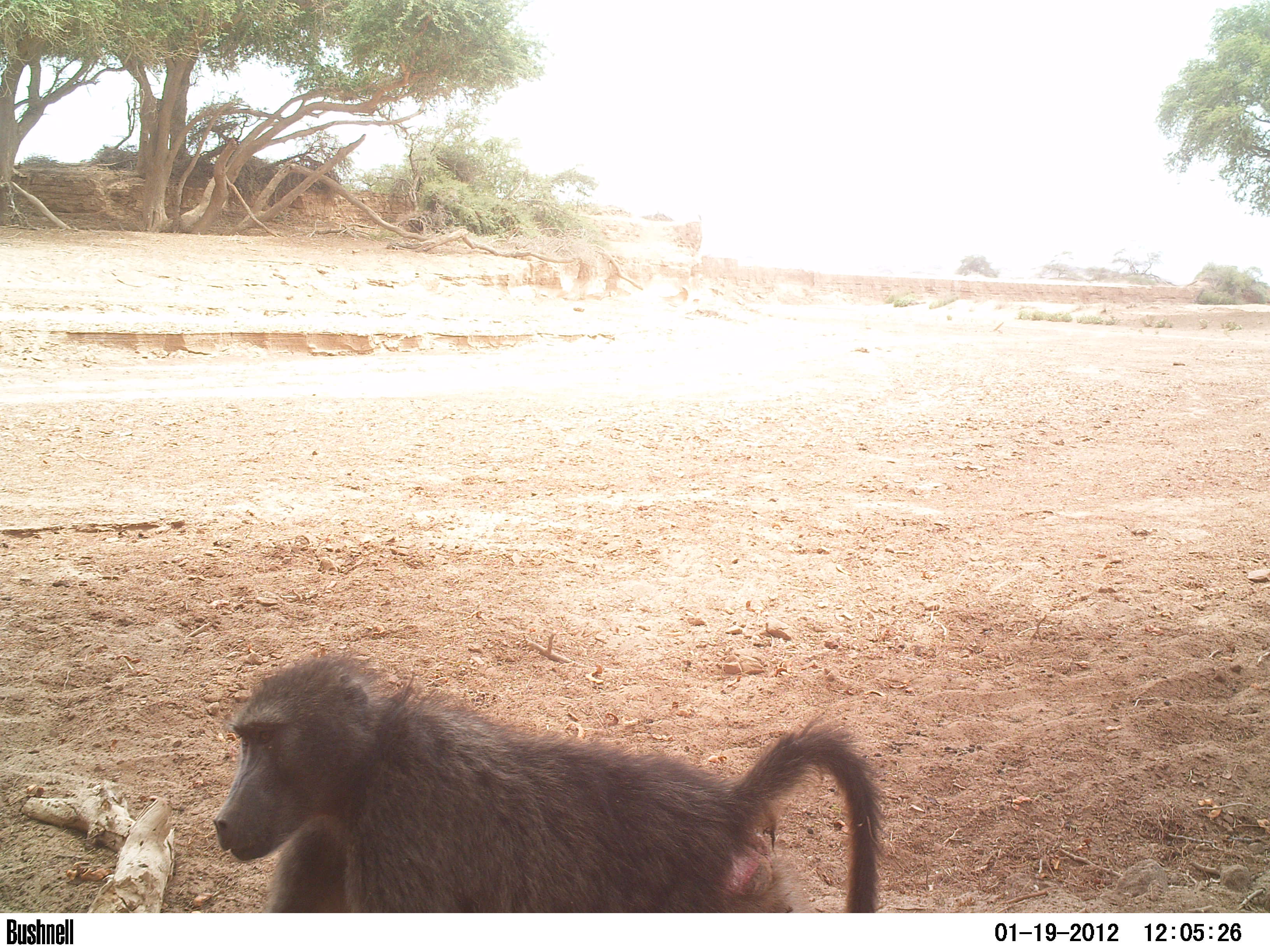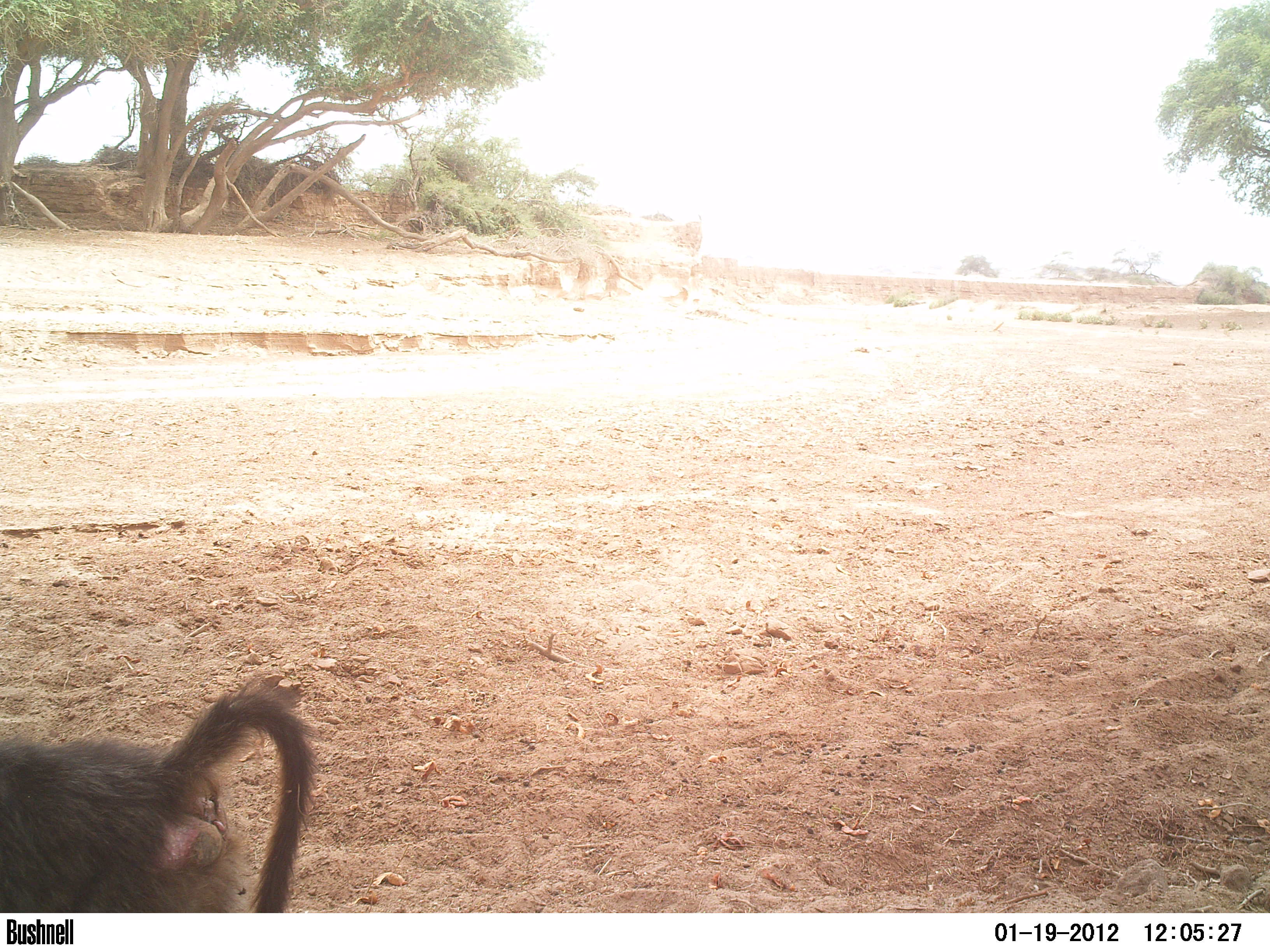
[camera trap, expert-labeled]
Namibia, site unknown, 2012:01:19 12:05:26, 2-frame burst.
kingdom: Animalia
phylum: Chordata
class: Mammalia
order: Primates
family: Cercopithecidae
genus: Papio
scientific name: Papio anubis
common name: olive baboon